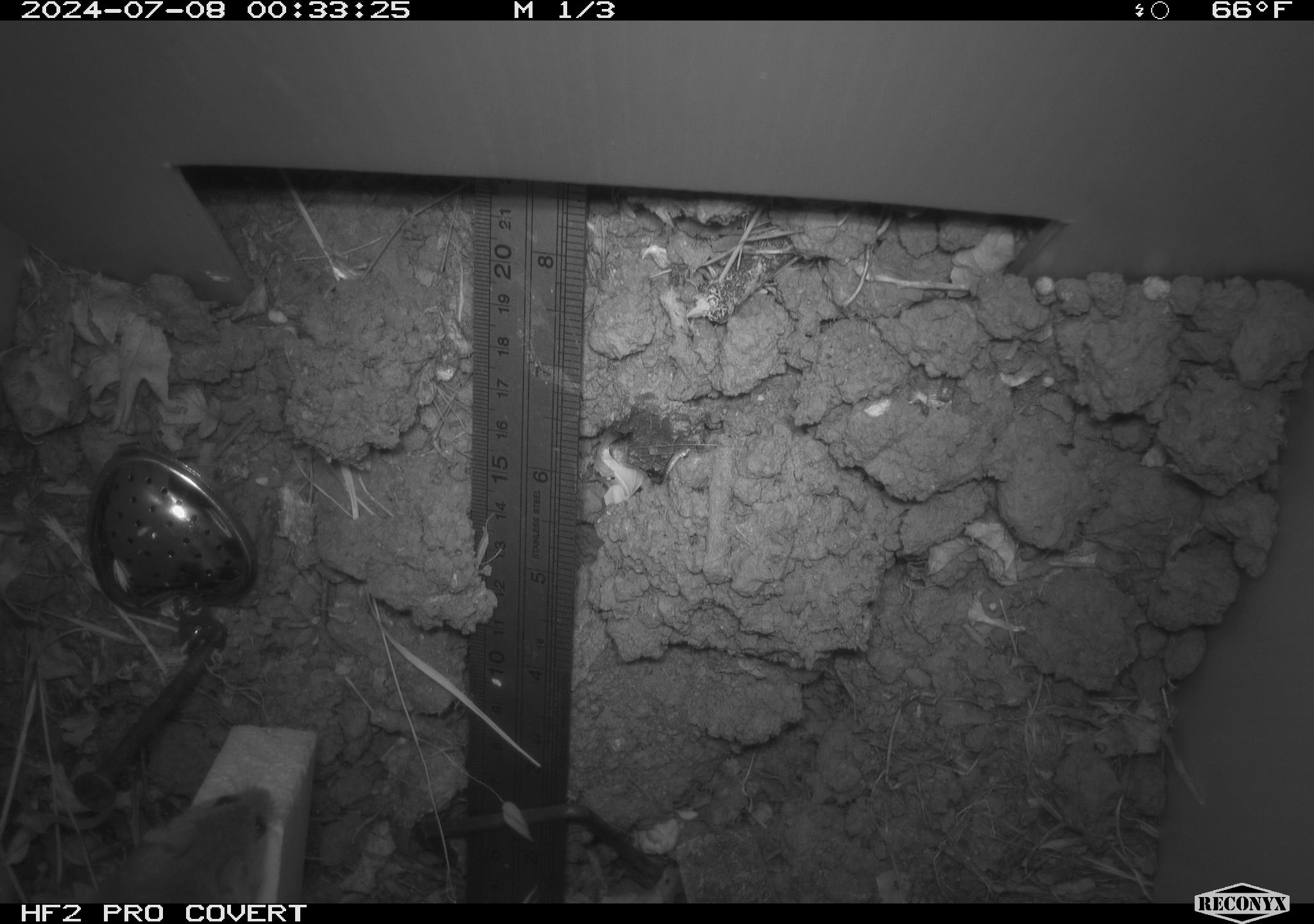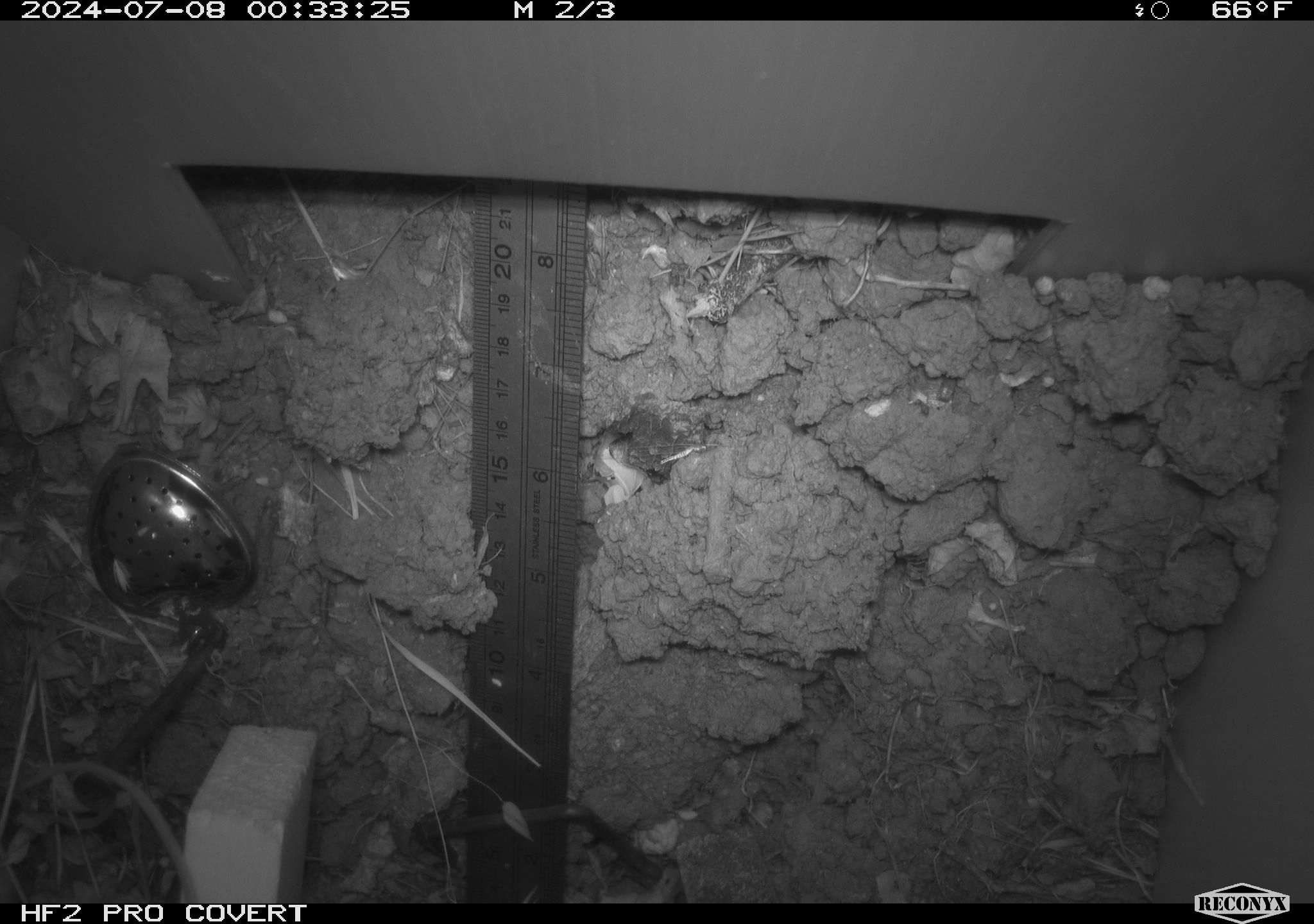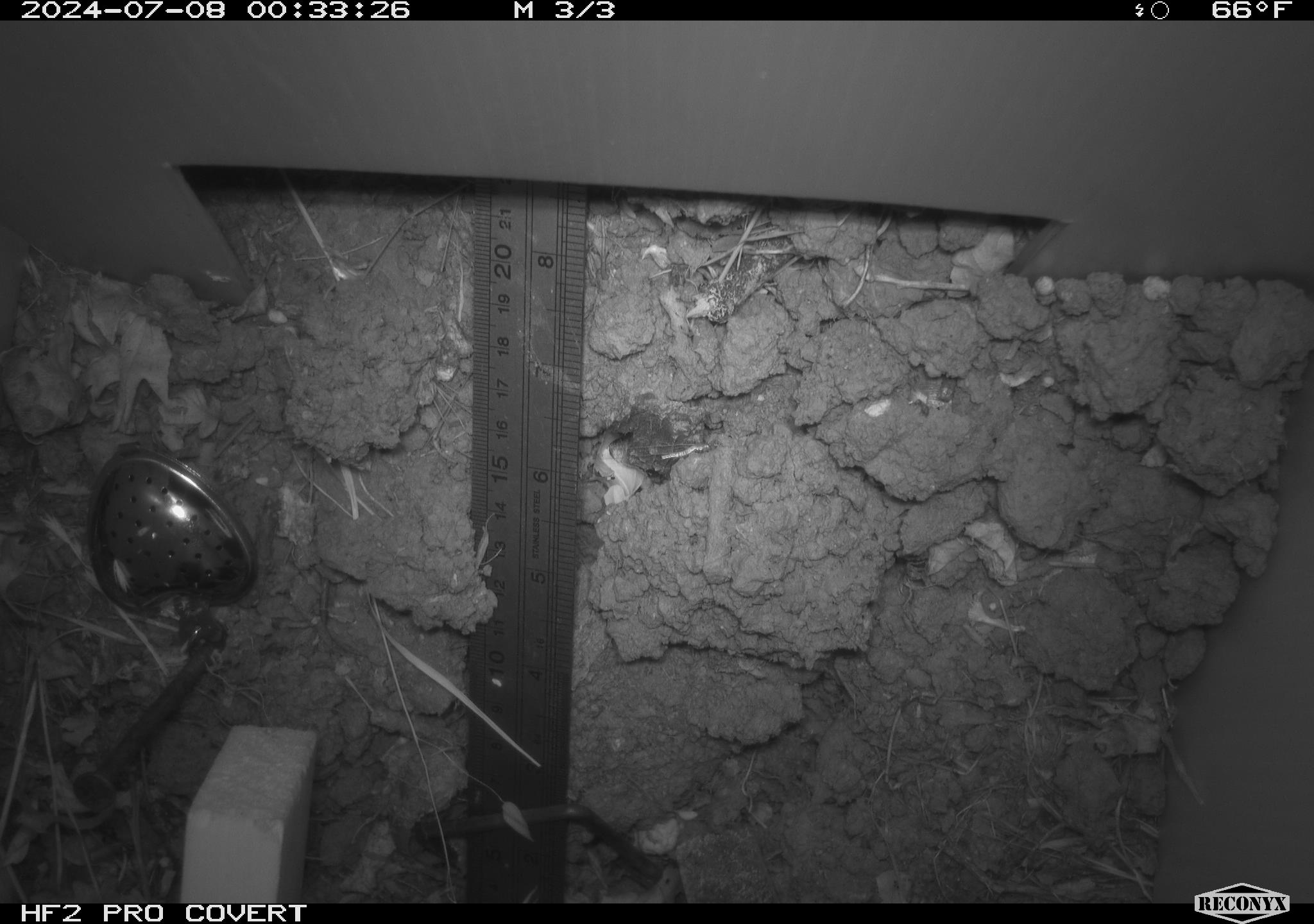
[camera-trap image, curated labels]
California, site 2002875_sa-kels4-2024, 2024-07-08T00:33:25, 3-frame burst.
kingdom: Animalia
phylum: Chordata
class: Mammalia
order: Rodentia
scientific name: Rodentia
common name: rodent